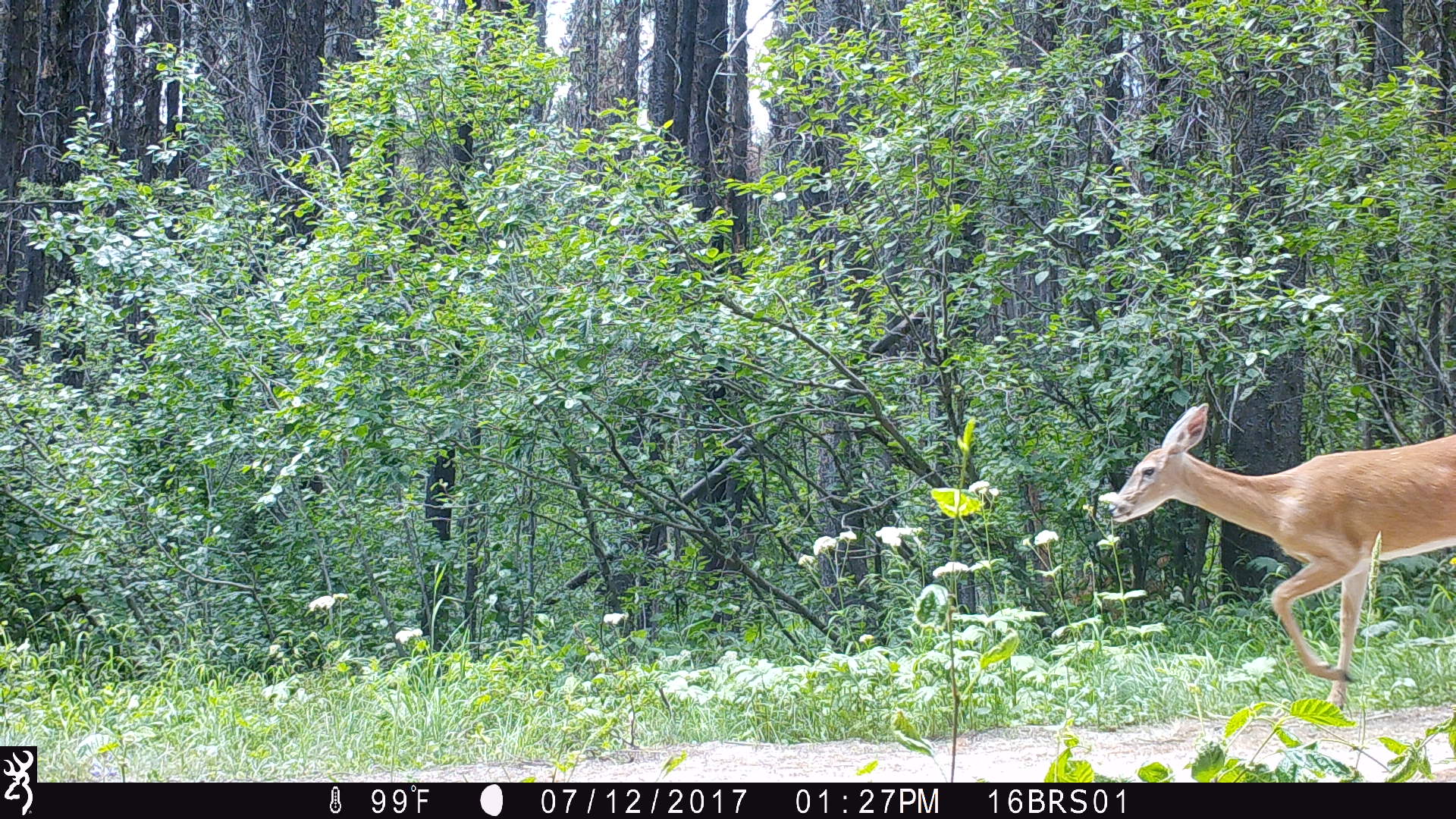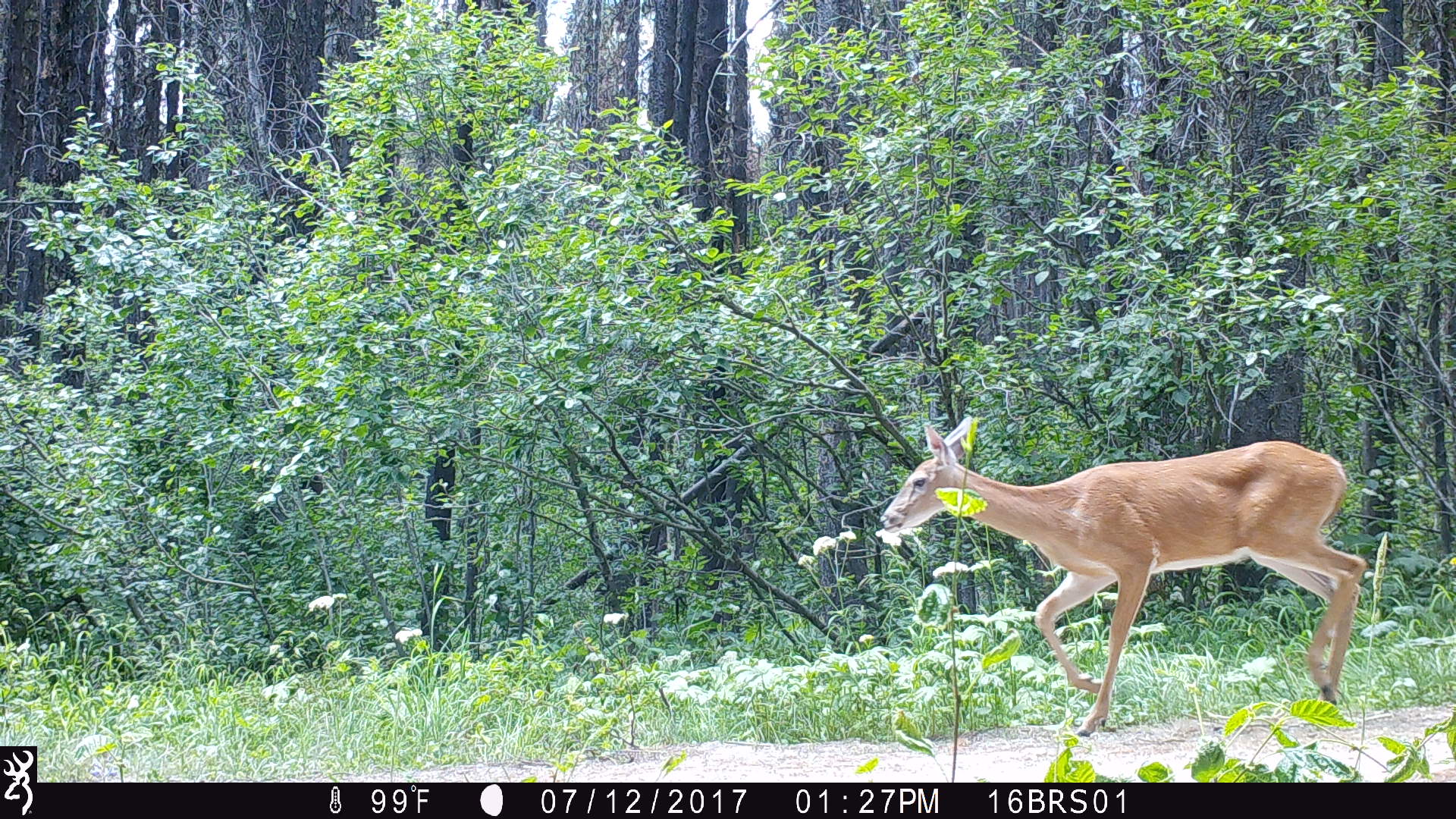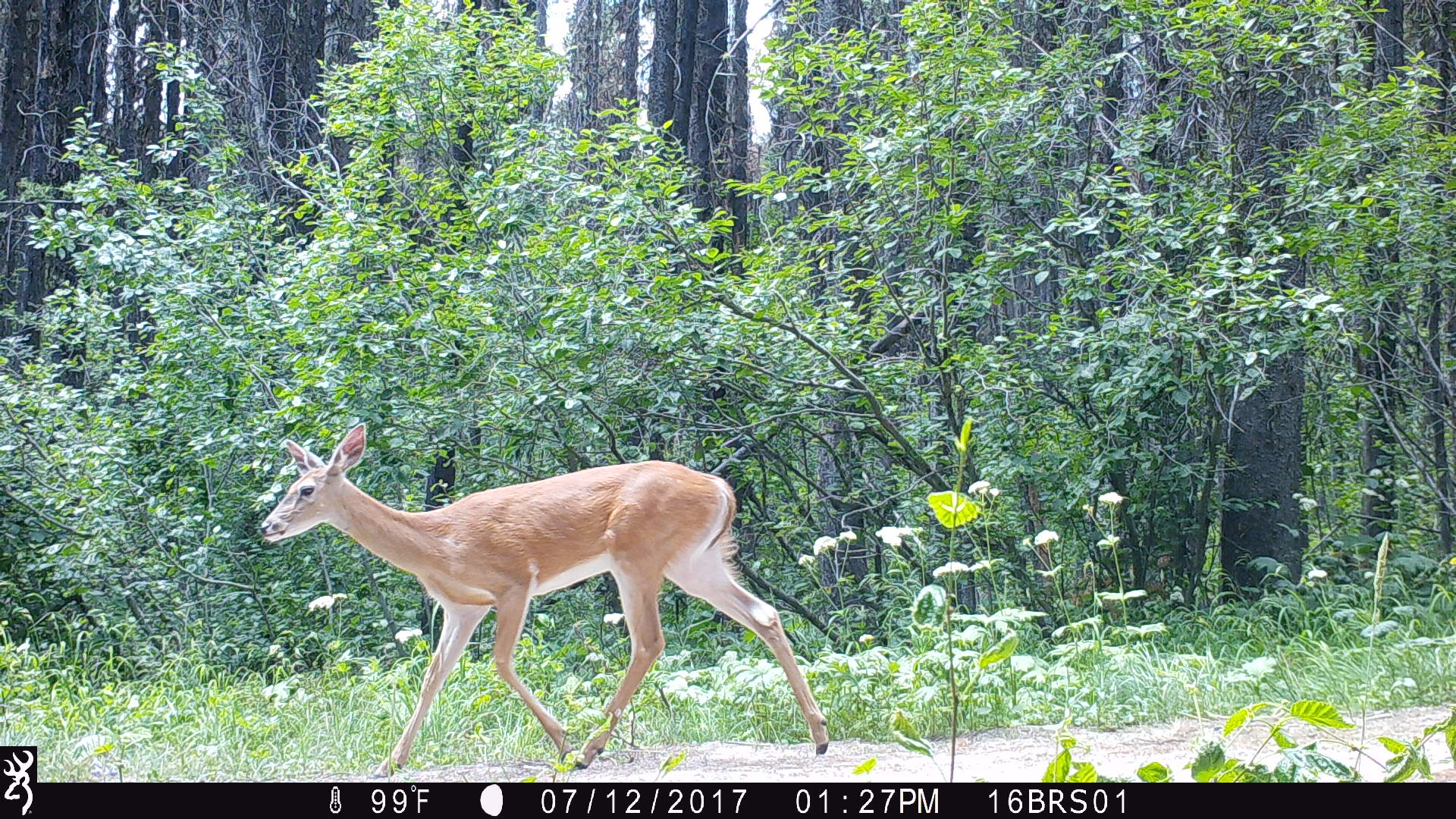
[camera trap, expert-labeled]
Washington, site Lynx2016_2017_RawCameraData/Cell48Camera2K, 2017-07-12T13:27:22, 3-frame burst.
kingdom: Animalia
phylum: Chordata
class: Mammalia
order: Artiodactyla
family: Cervidae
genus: Odocoileus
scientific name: Odocoileus virginianus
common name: white-tailed deer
Odocoileus virginianus (white-tailed deer). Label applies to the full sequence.